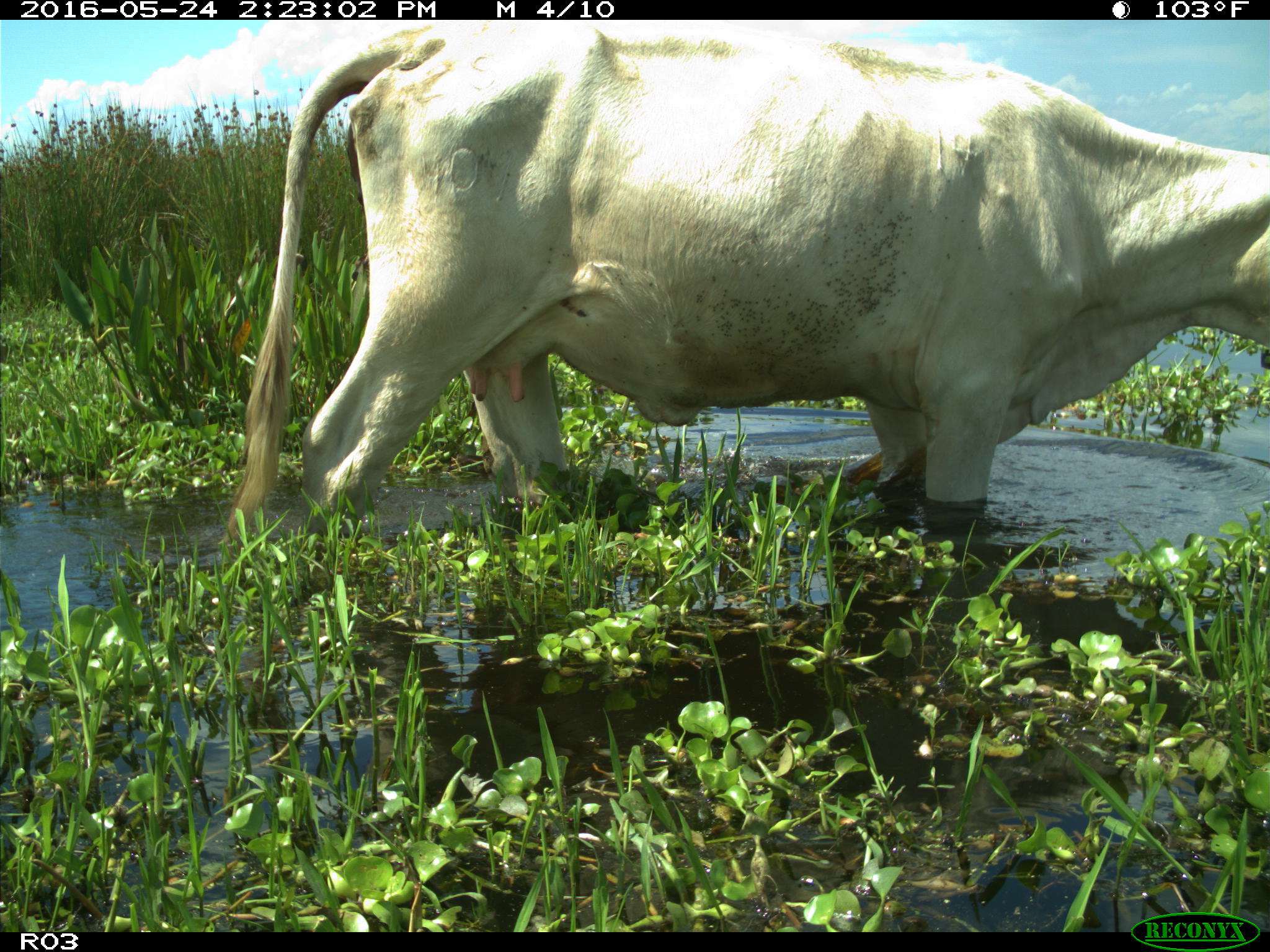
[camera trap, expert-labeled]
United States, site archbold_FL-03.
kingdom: Animalia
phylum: Chordata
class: Mammalia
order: Artiodactyla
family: Bovidae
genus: Bos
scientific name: Bos taurus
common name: domestic cow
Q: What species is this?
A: Bos taurus (domestic cow).